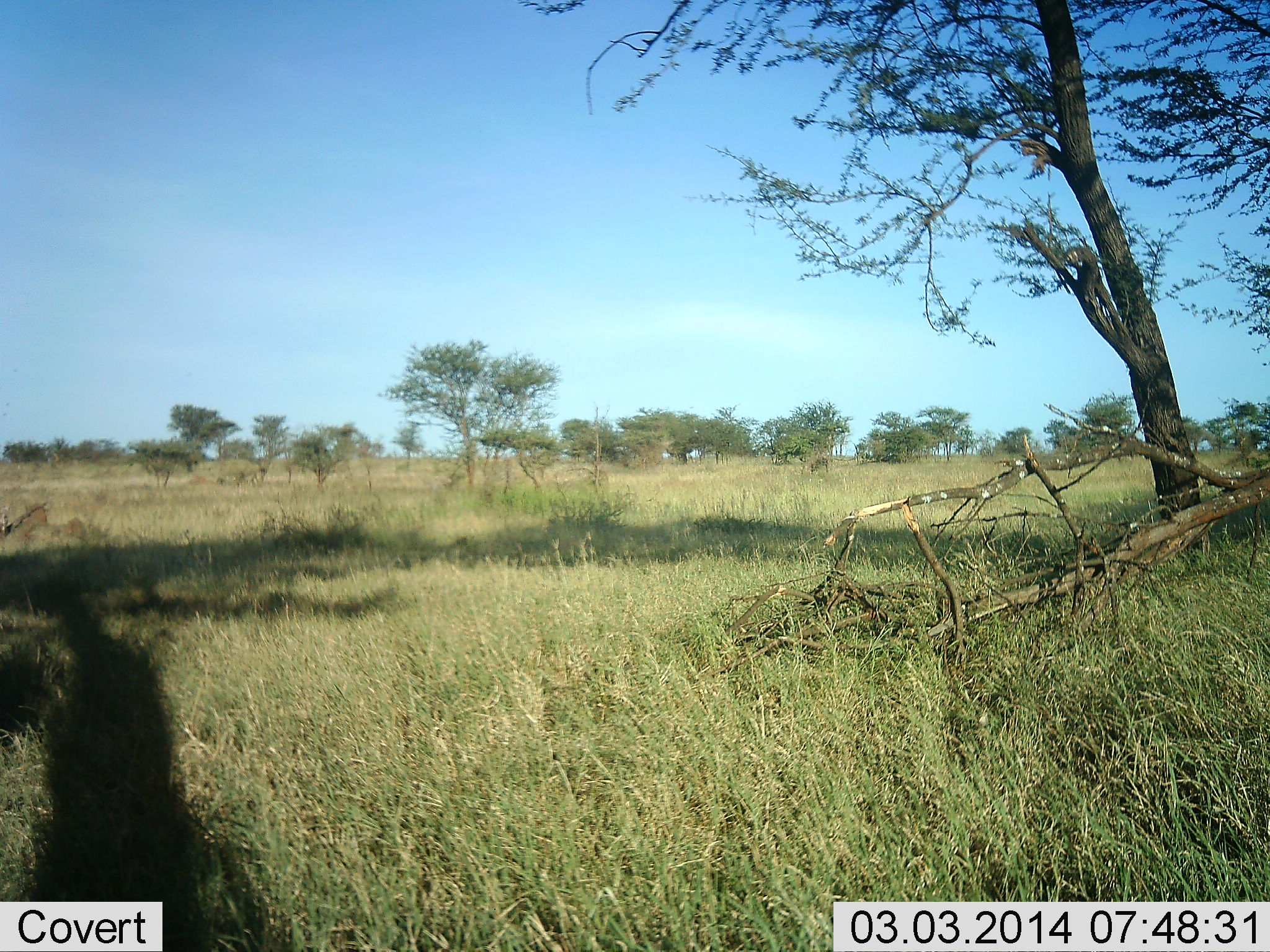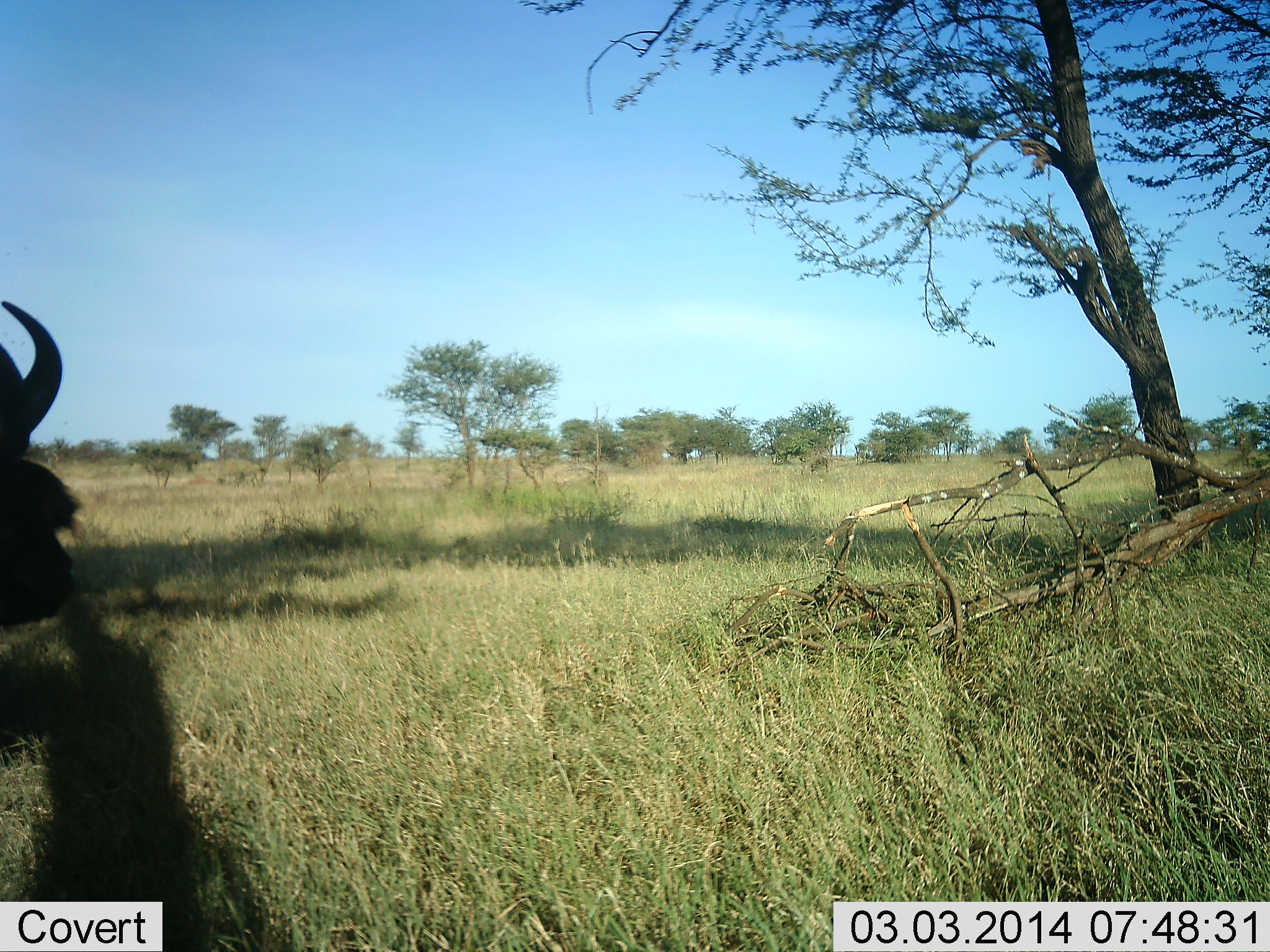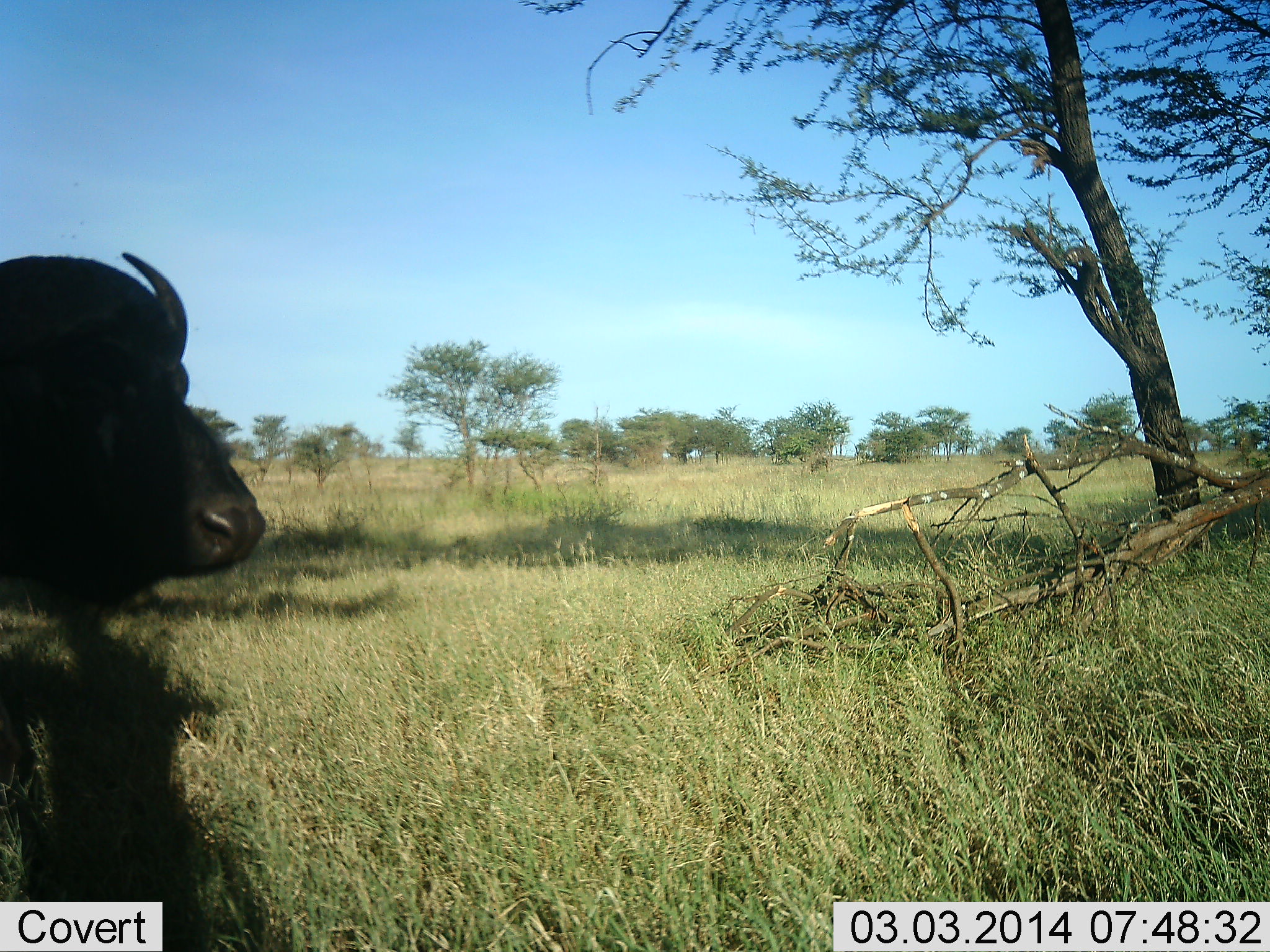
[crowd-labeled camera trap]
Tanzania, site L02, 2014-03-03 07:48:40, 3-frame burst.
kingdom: Animalia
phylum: Chordata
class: Mammalia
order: Artiodactyla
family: Bovidae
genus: Syncerus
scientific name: Syncerus caffer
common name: cape buffalo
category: buffalo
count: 1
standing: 0%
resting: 0%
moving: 100%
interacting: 0%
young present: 0%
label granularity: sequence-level